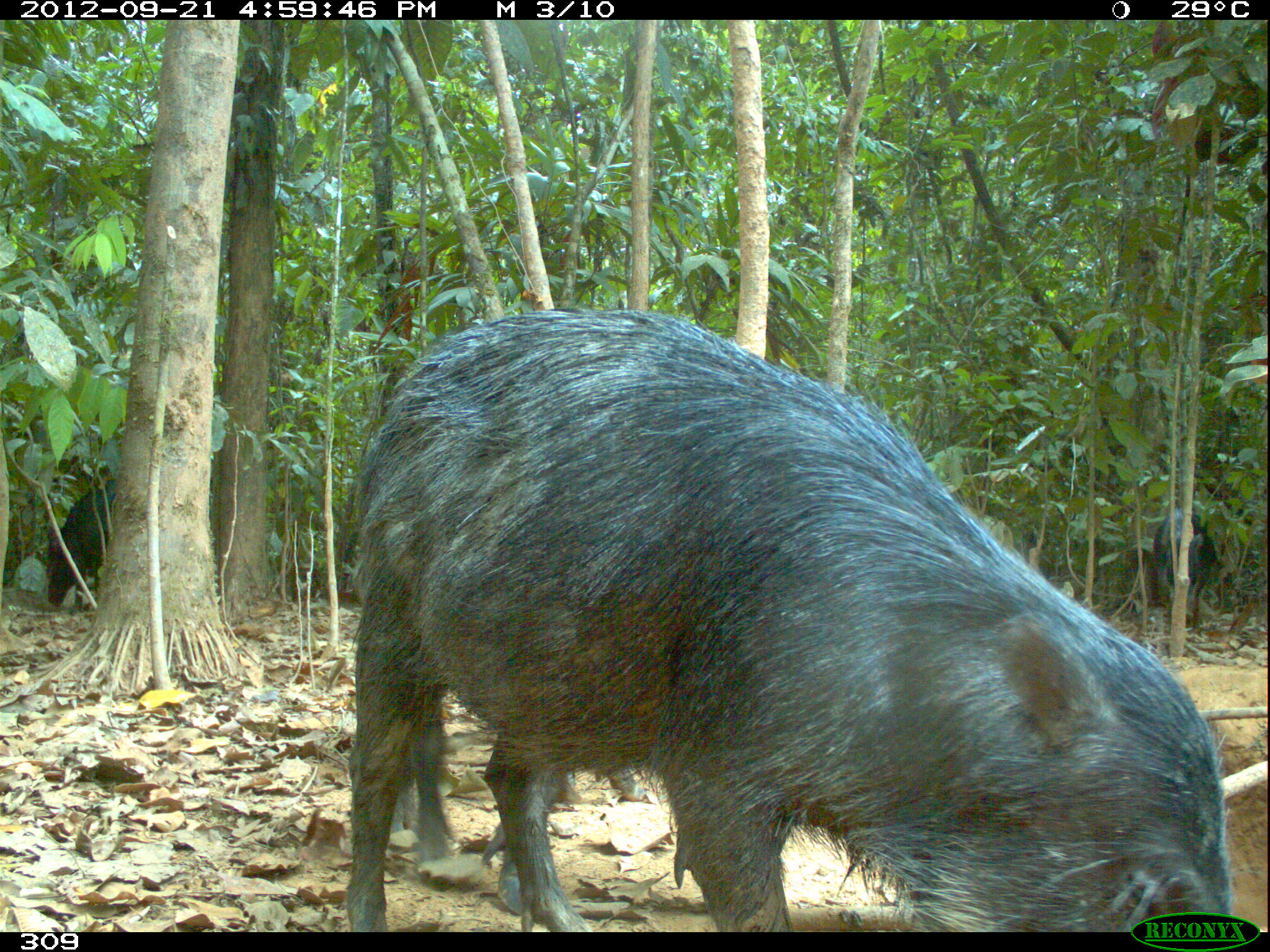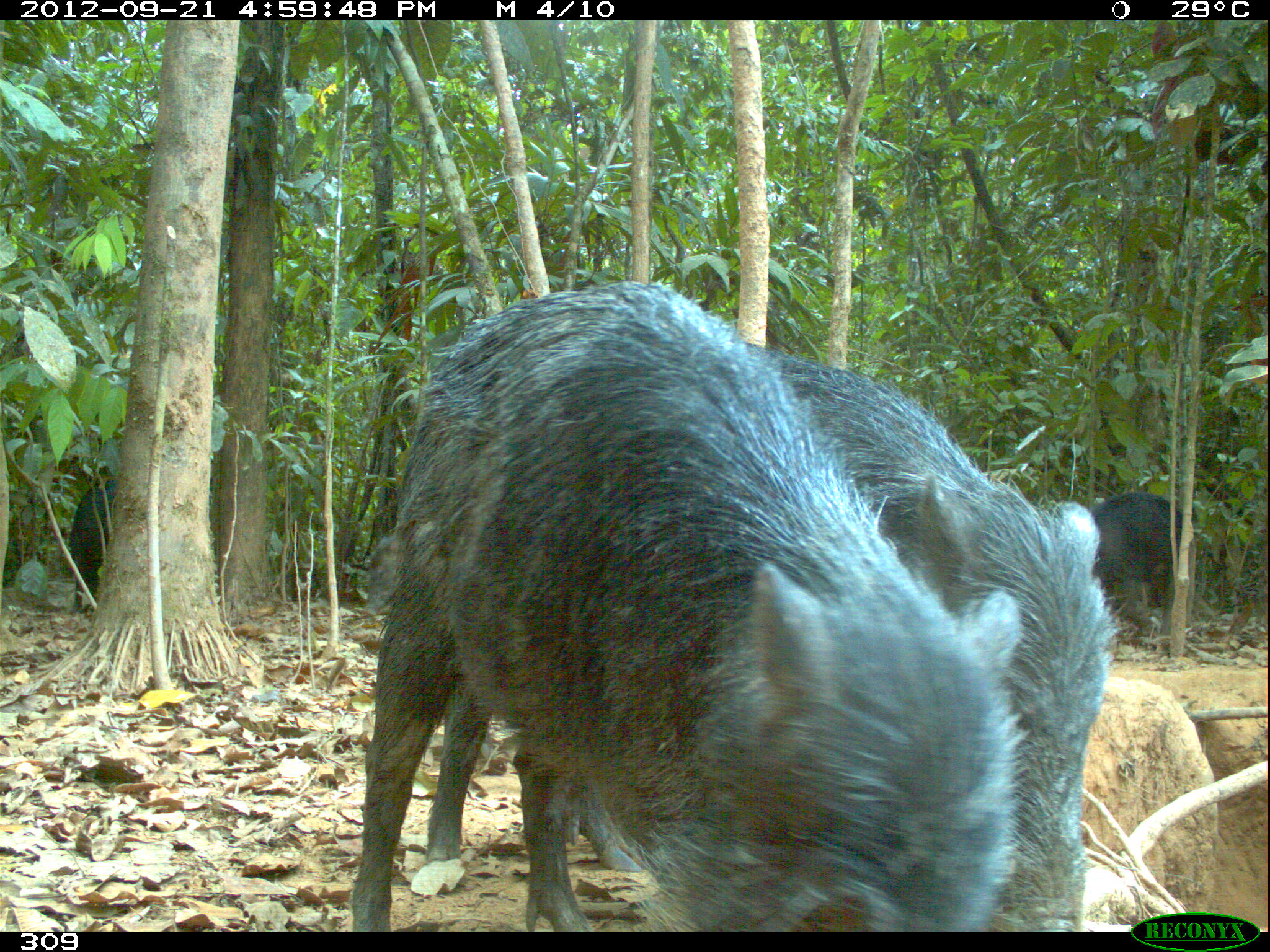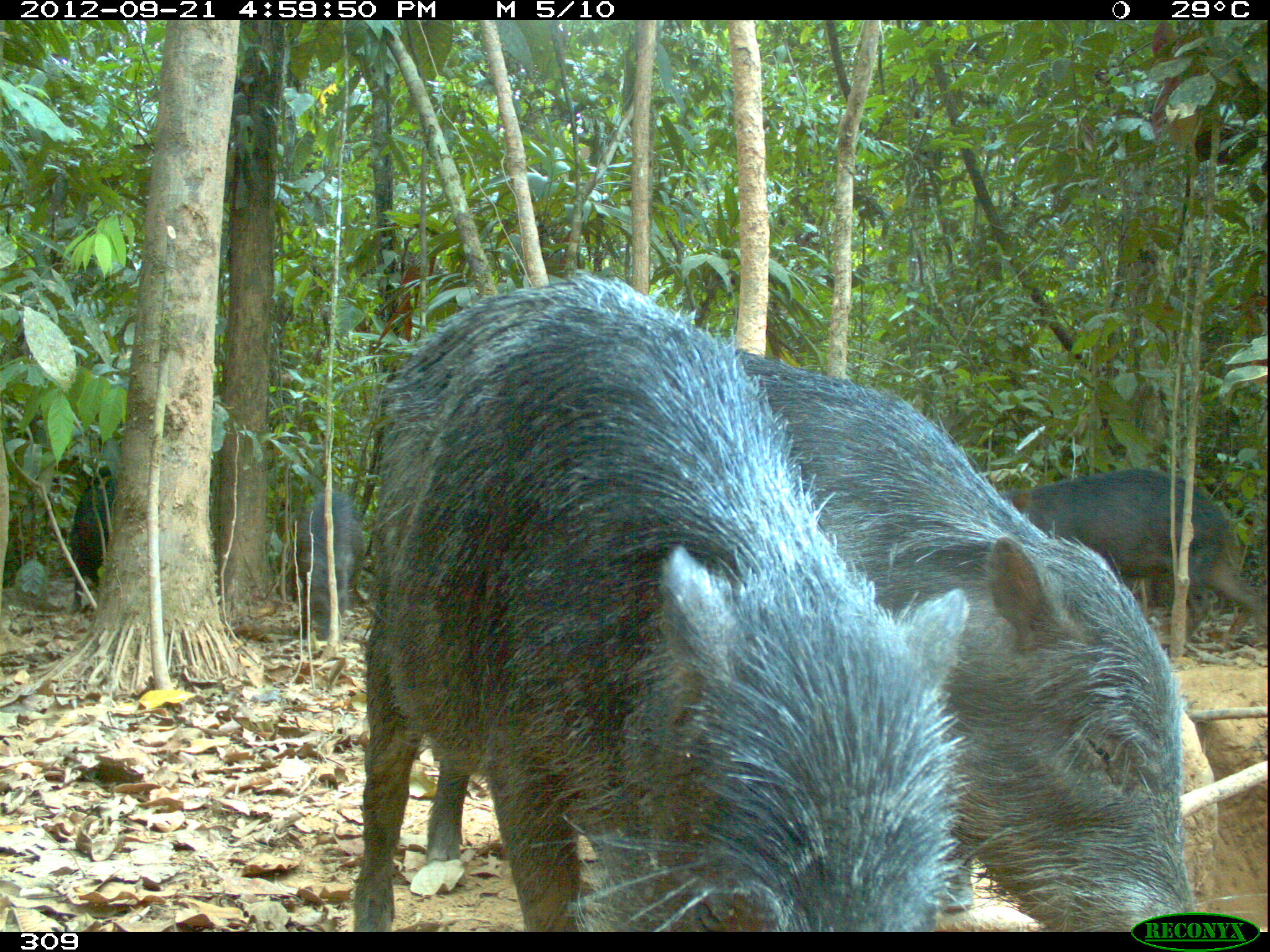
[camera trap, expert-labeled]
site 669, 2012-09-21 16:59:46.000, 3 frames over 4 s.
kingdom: Animalia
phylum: Chordata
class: Mammalia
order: Artiodactyla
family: Tayassuidae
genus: Tayassu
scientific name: Tayassu pecari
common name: white-lipped peccary